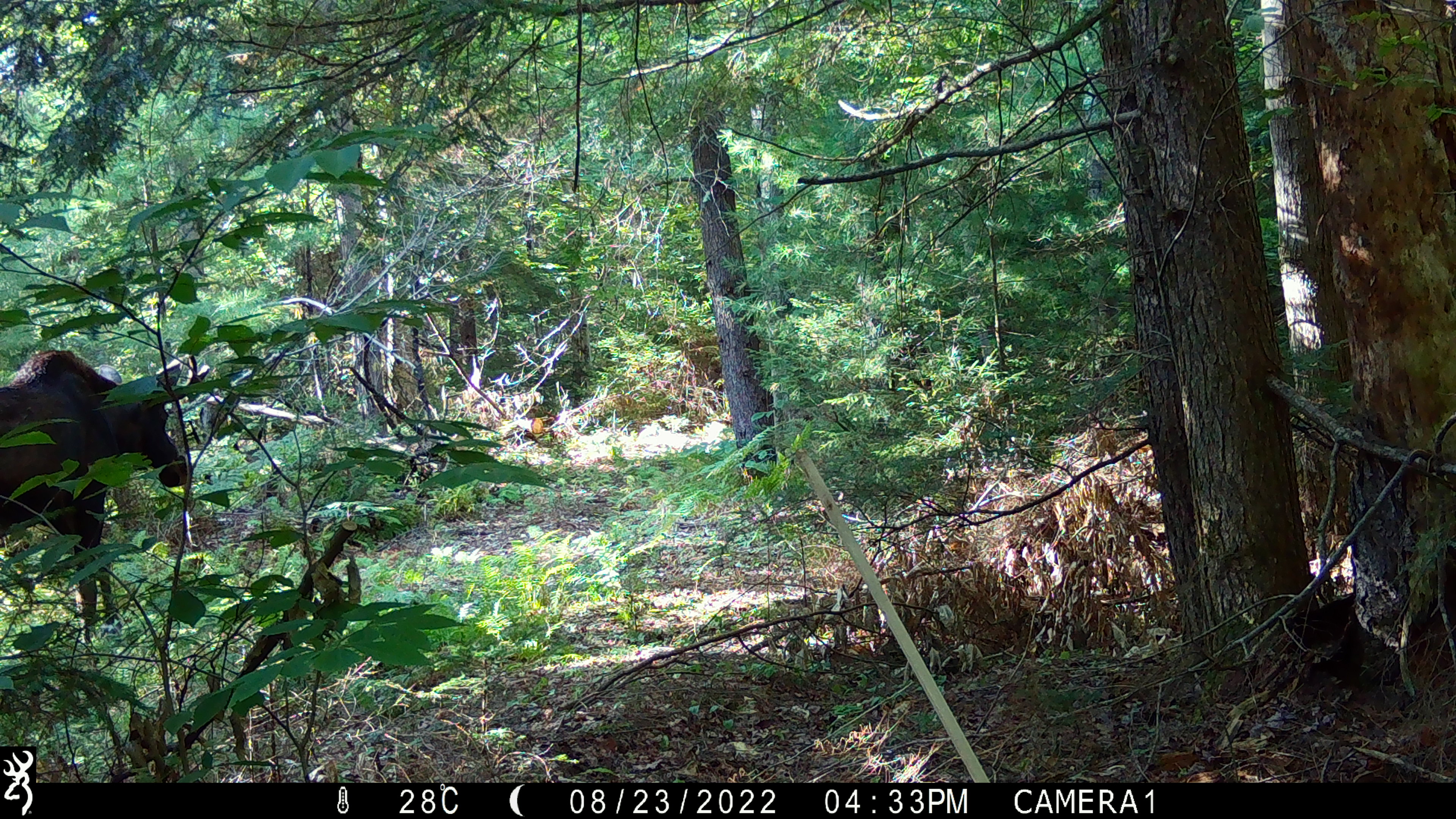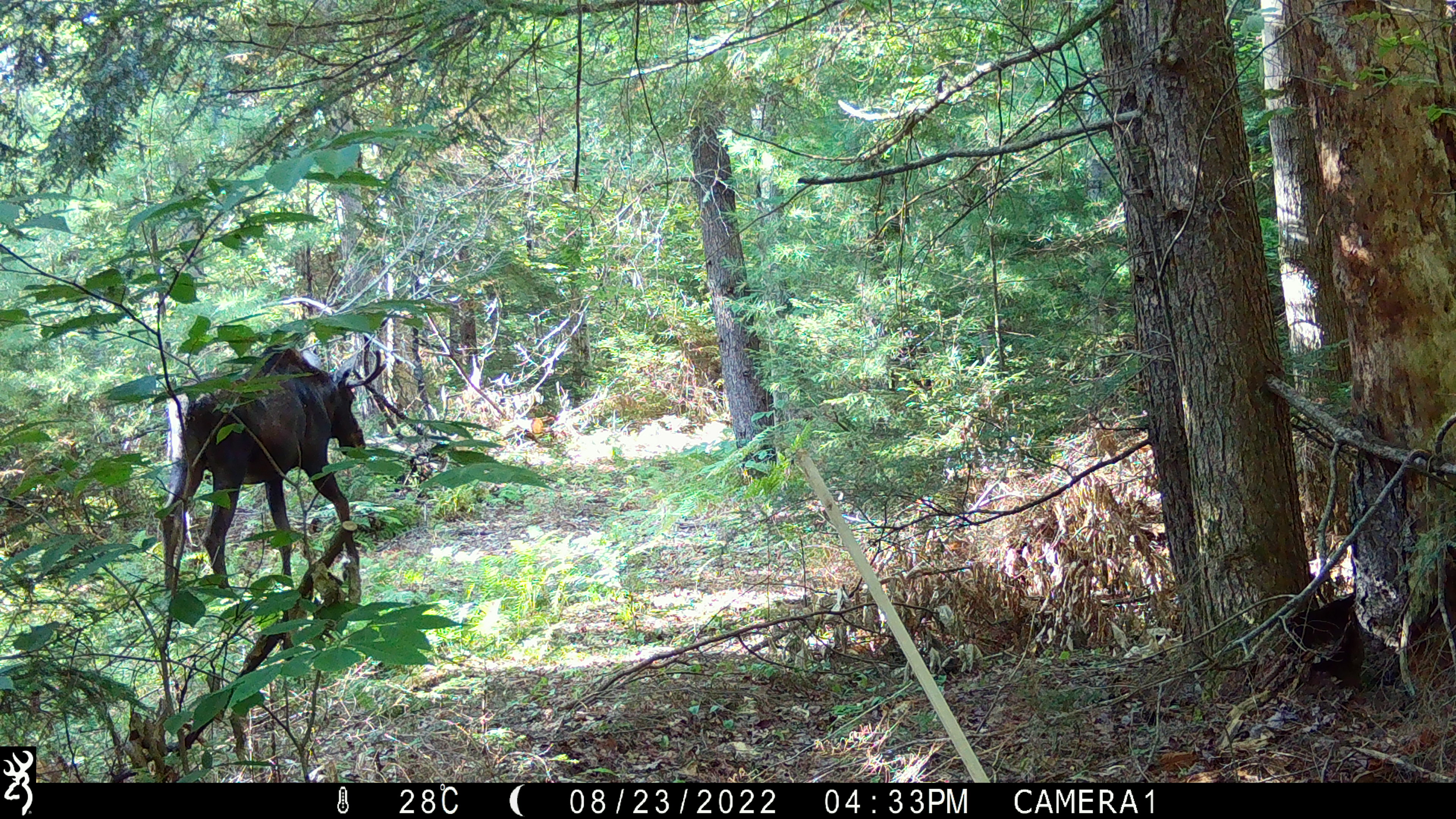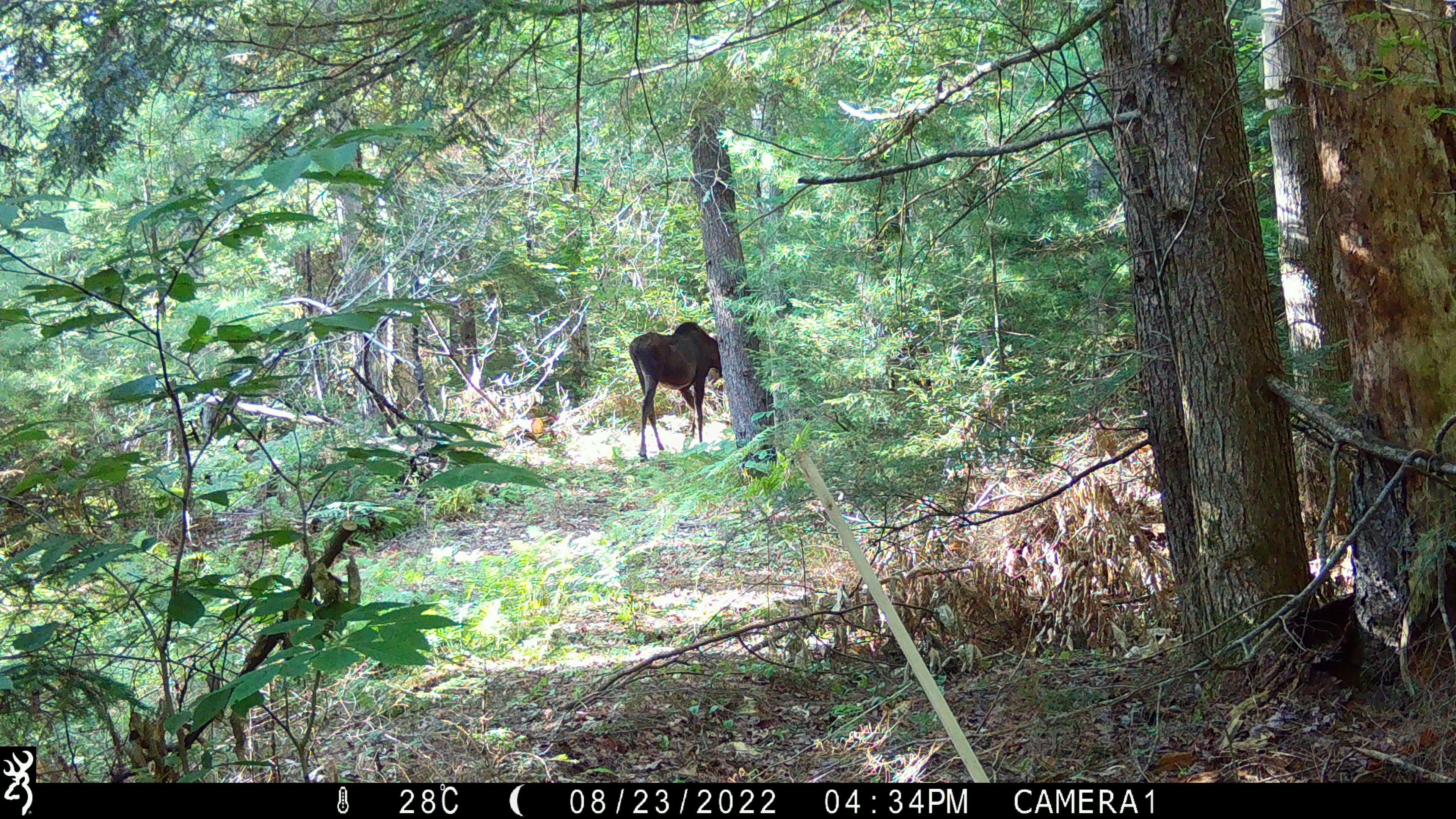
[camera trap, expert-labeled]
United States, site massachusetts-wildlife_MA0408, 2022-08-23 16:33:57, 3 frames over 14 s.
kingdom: Animalia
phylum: Chordata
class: Mammalia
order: Artiodactyla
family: Cervidae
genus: Alces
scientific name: Alces alces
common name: moose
Moose (Alces alces).